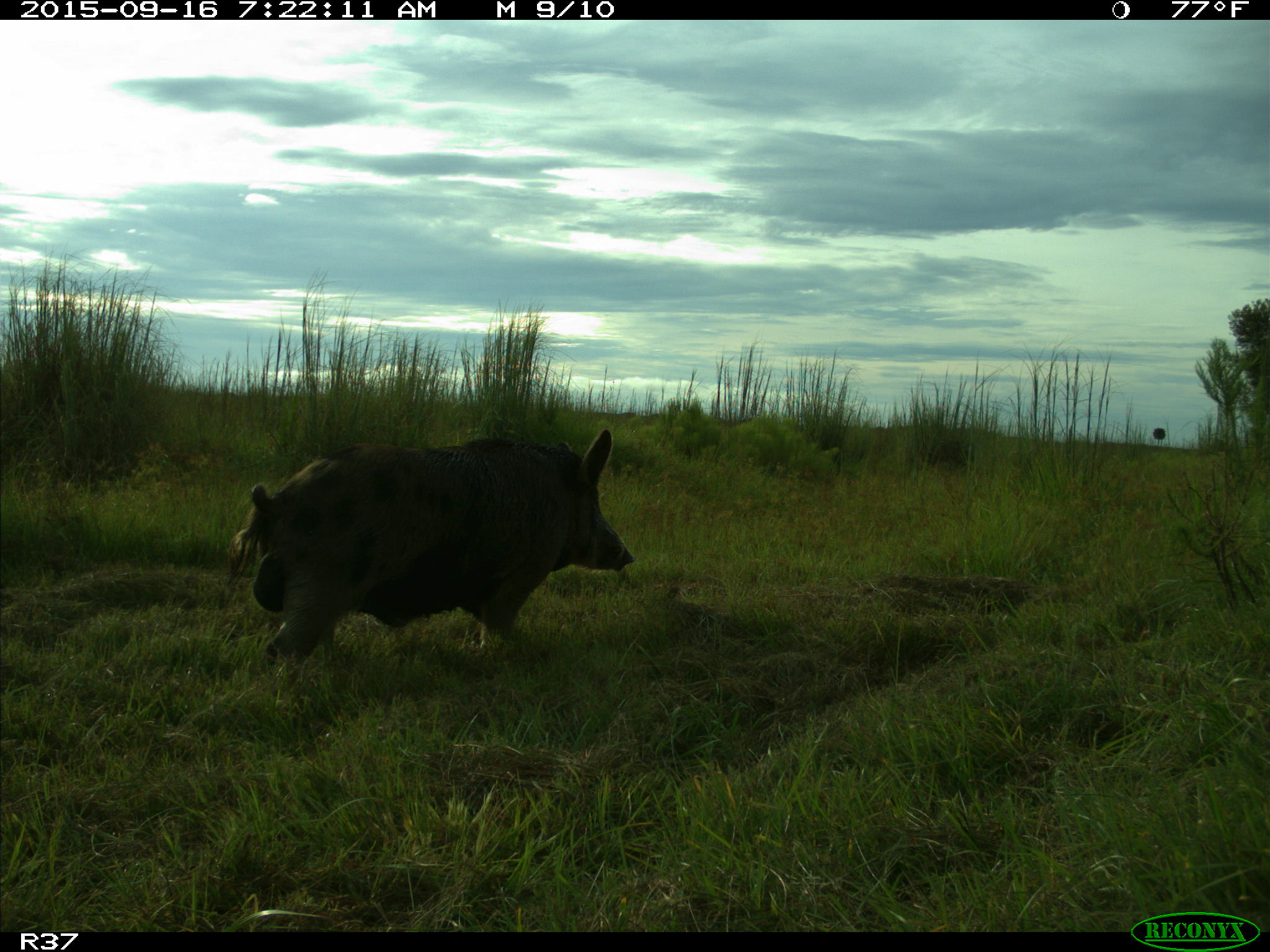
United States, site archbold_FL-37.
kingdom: Animalia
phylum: Chordata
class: Mammalia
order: Artiodactyla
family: Suidae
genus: Sus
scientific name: Sus scrofa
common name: wild boar